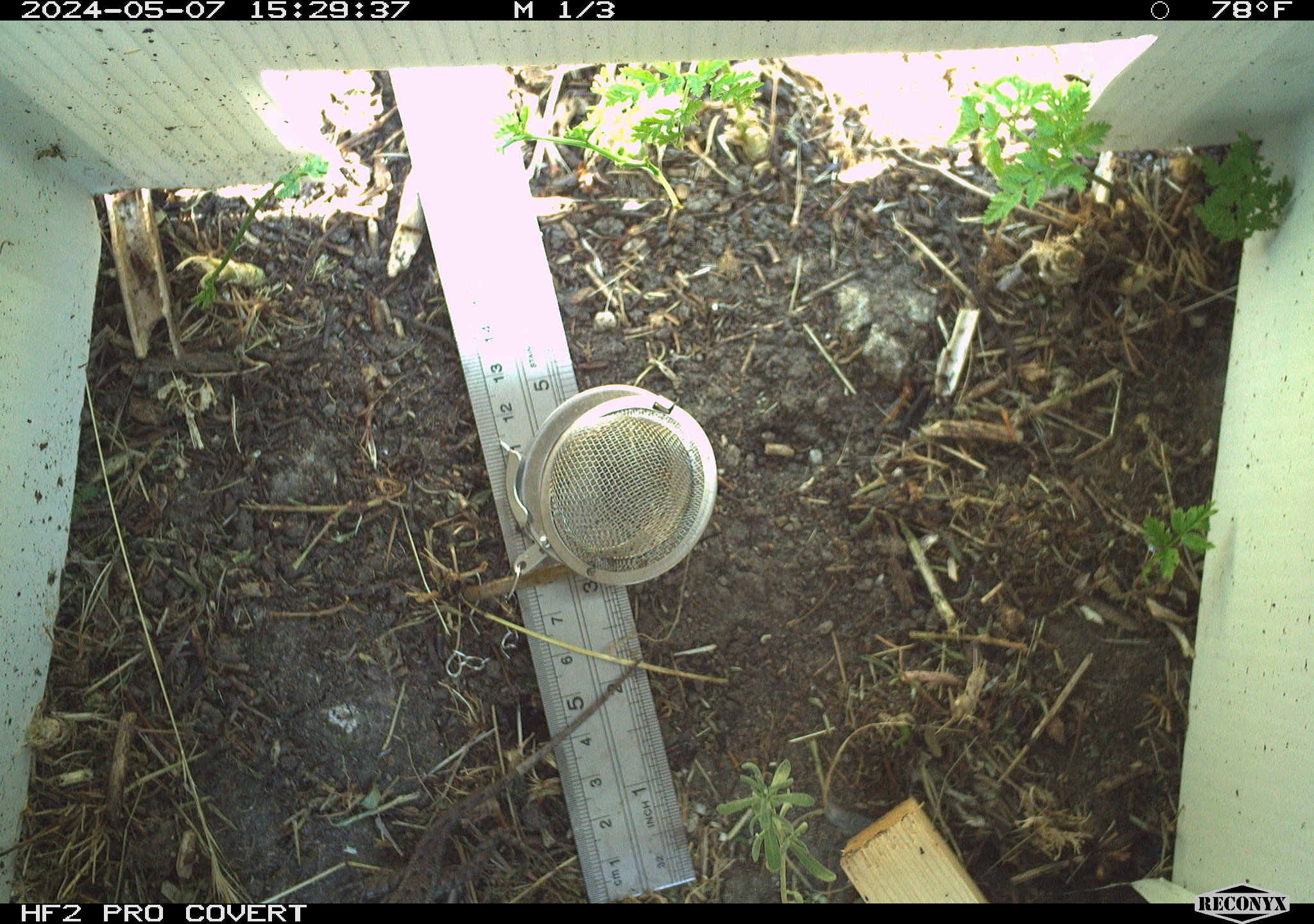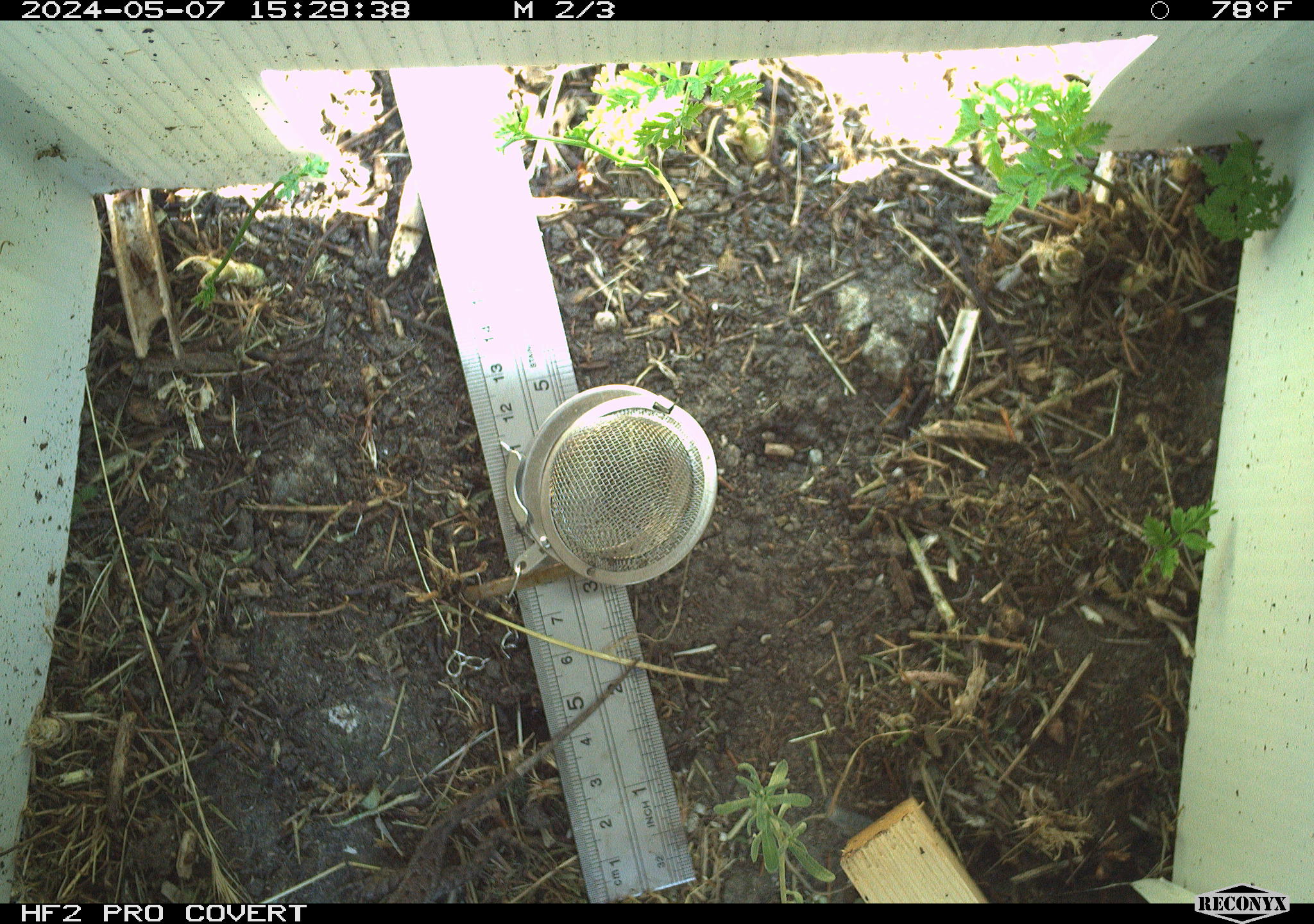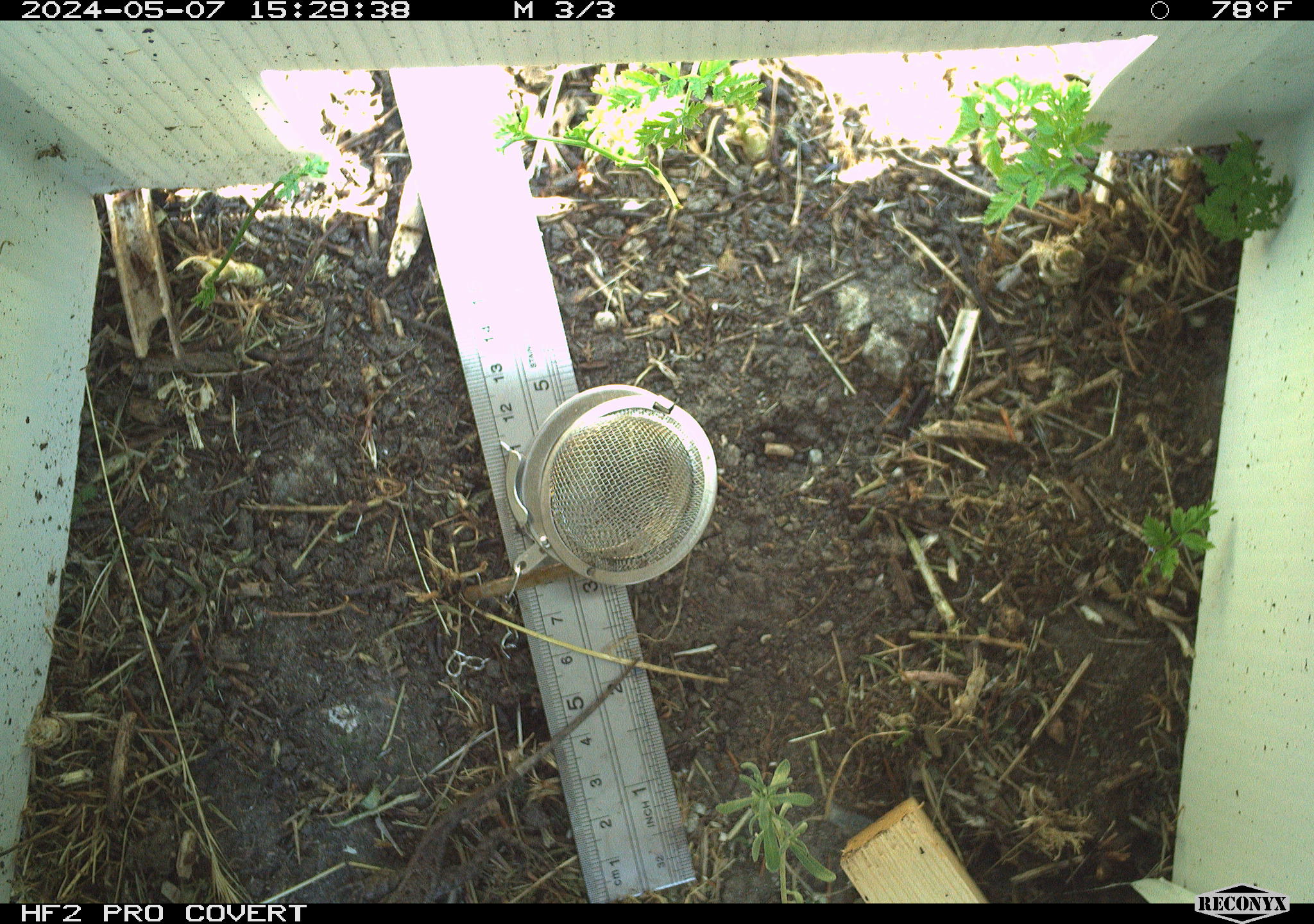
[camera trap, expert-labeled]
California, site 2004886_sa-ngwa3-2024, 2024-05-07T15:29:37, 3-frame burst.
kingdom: Animalia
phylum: Chordata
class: Reptilia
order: Squamata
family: Phrynosomatidae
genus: Sceloporus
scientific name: Sceloporus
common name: spiny lizards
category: sceloporus species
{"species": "sceloporus species (spiny lizards) (Sceloporus)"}